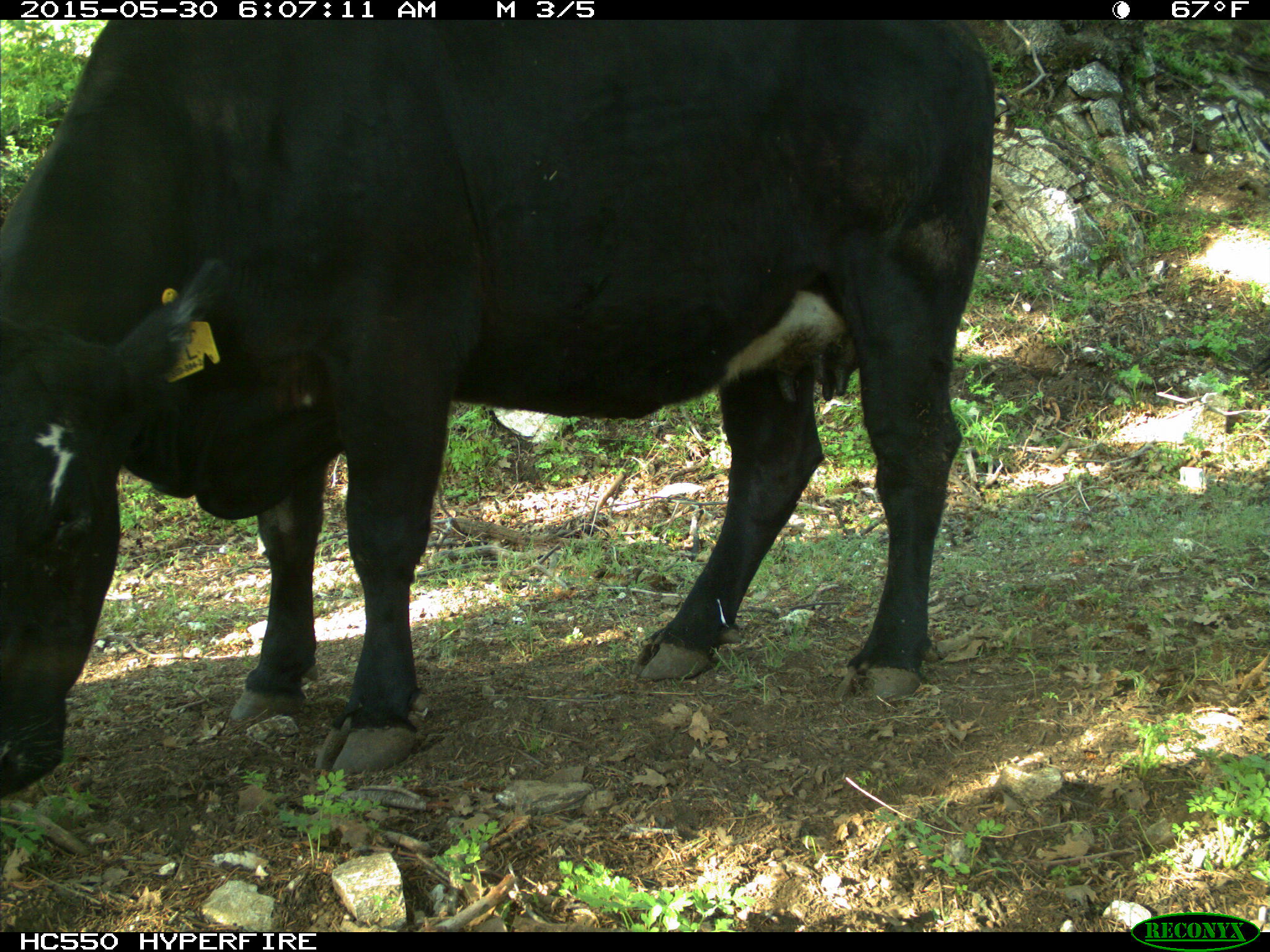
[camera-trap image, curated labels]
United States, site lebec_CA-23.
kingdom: Animalia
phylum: Chordata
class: Mammalia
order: Artiodactyla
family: Bovidae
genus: Bos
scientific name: Bos taurus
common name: domestic cow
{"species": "Bos taurus (domestic cow)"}